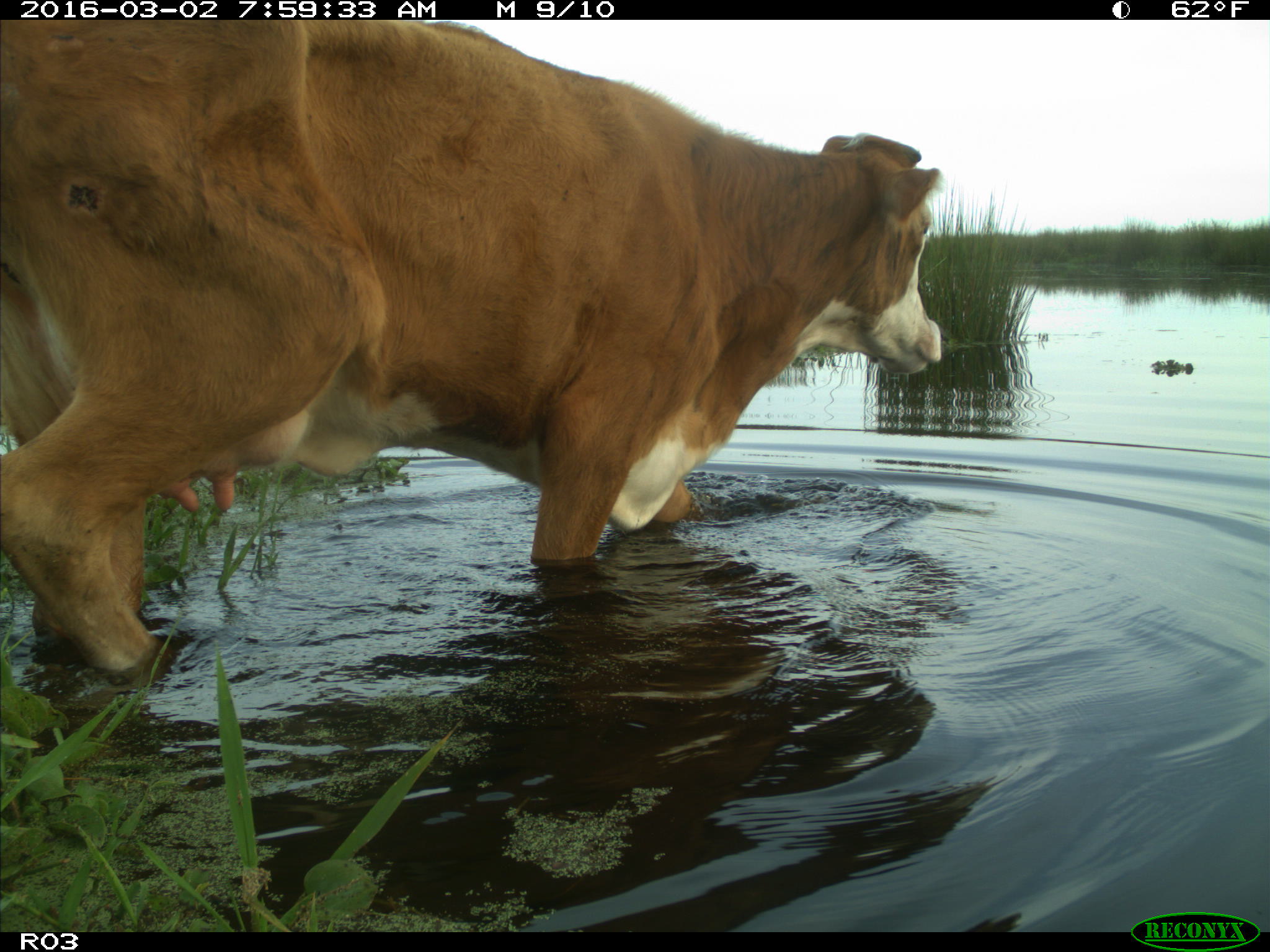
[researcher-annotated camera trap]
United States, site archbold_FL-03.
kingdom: Animalia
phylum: Chordata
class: Mammalia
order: Artiodactyla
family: Bovidae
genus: Bos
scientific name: Bos taurus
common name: domestic cow